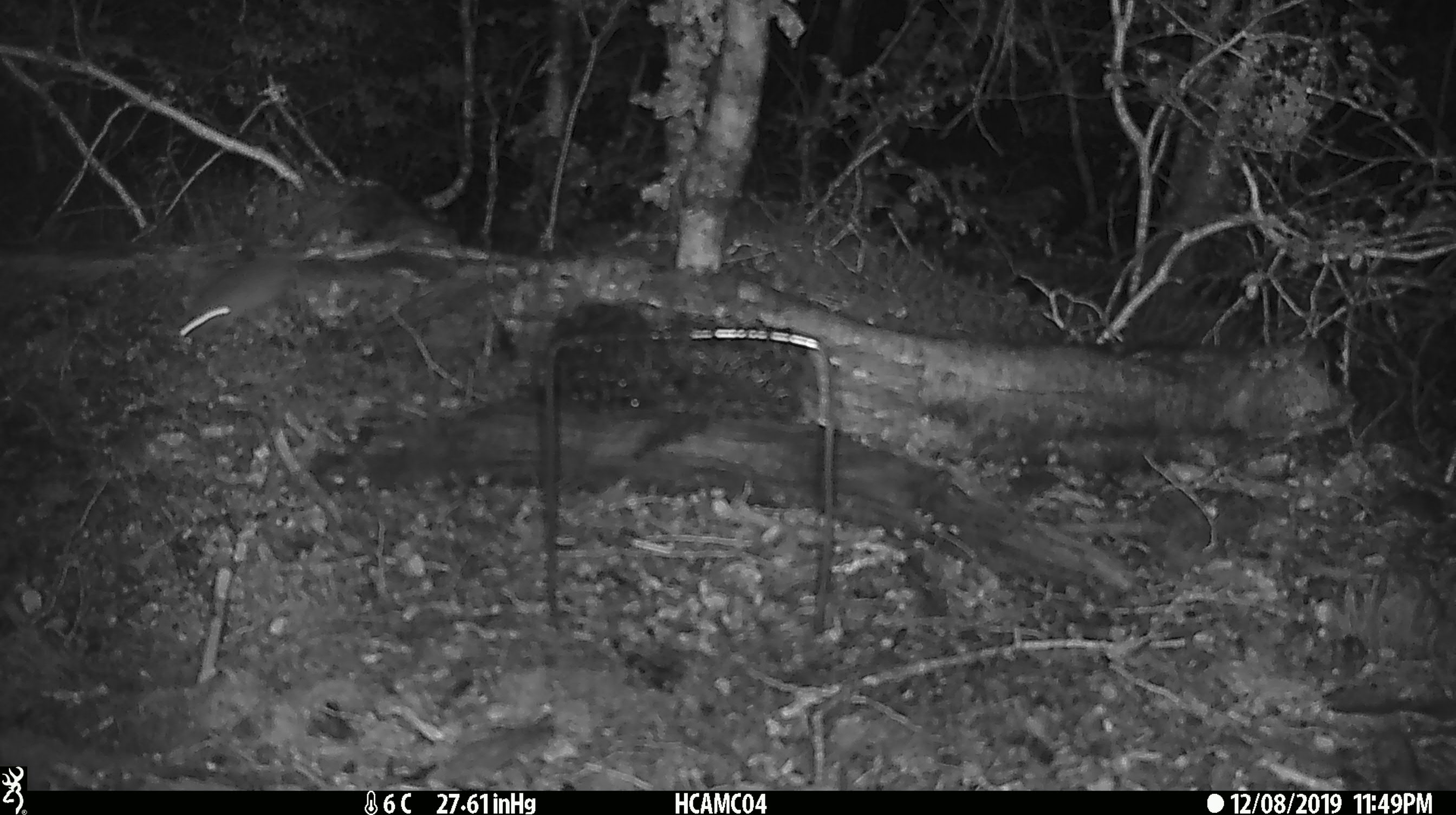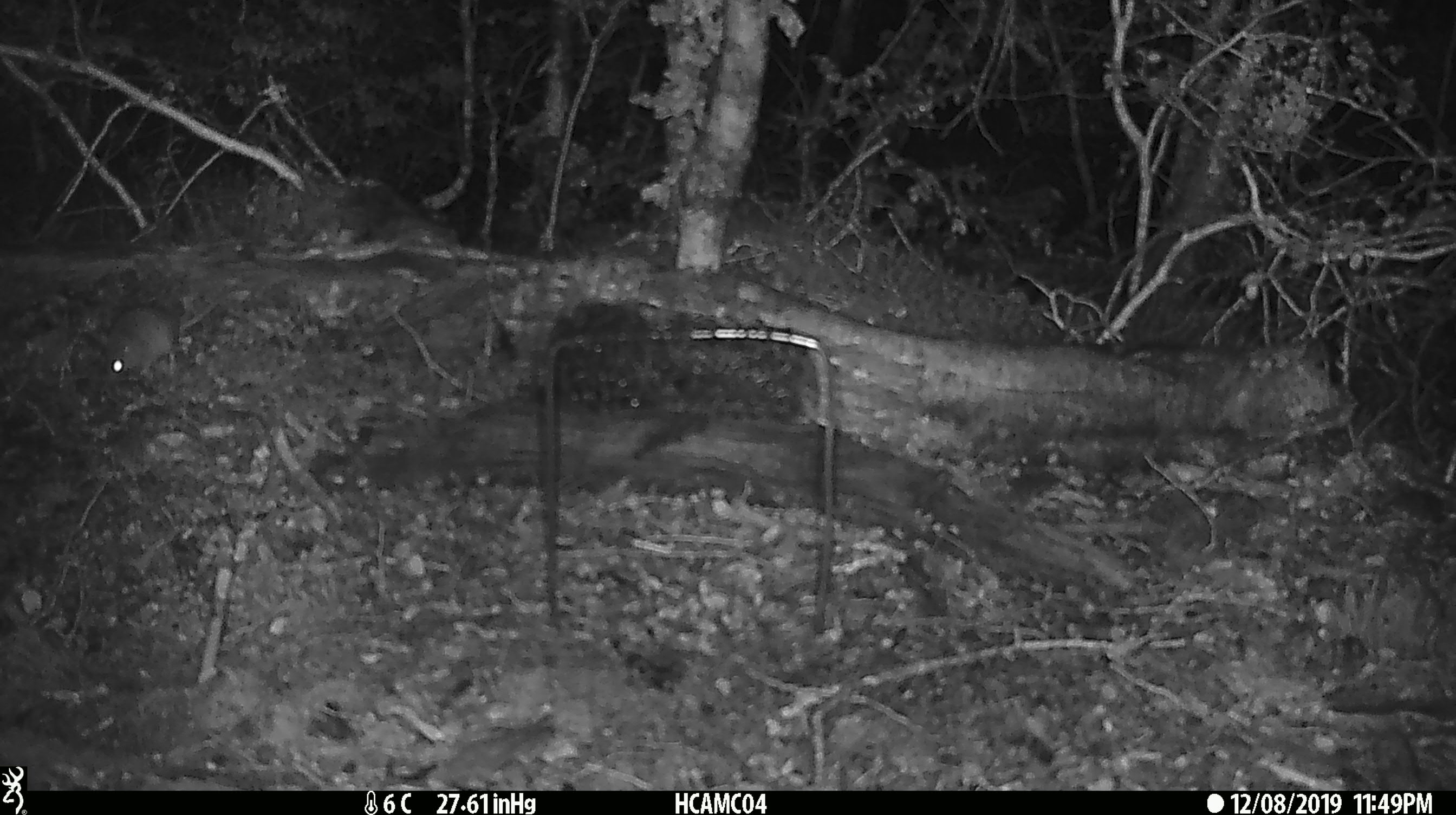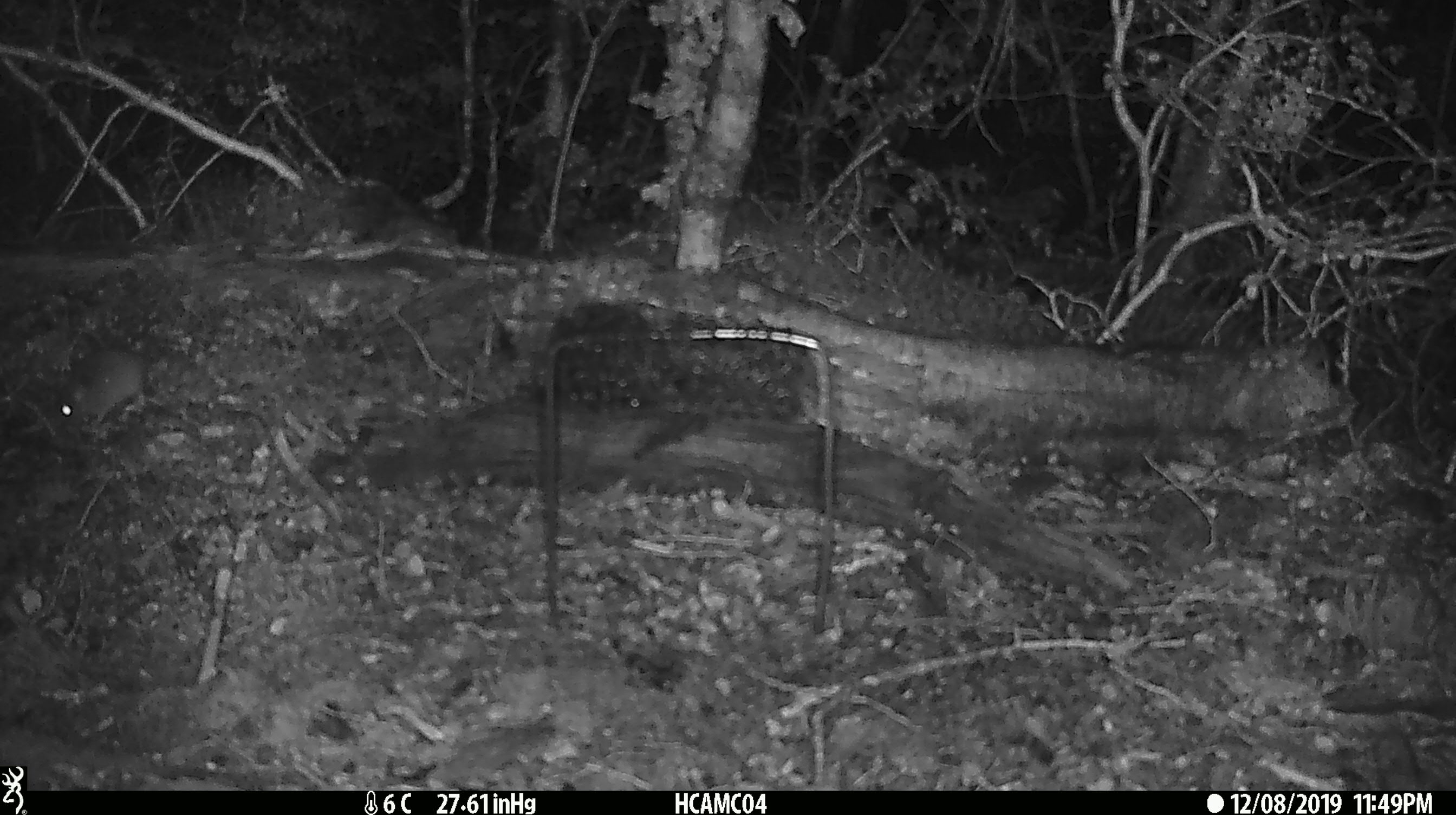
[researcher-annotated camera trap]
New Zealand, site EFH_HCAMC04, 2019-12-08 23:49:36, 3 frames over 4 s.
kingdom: Animalia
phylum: Chordata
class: Mammalia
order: Rodentia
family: Muridae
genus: Mus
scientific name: Mus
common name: mouse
Mouse (Mus).